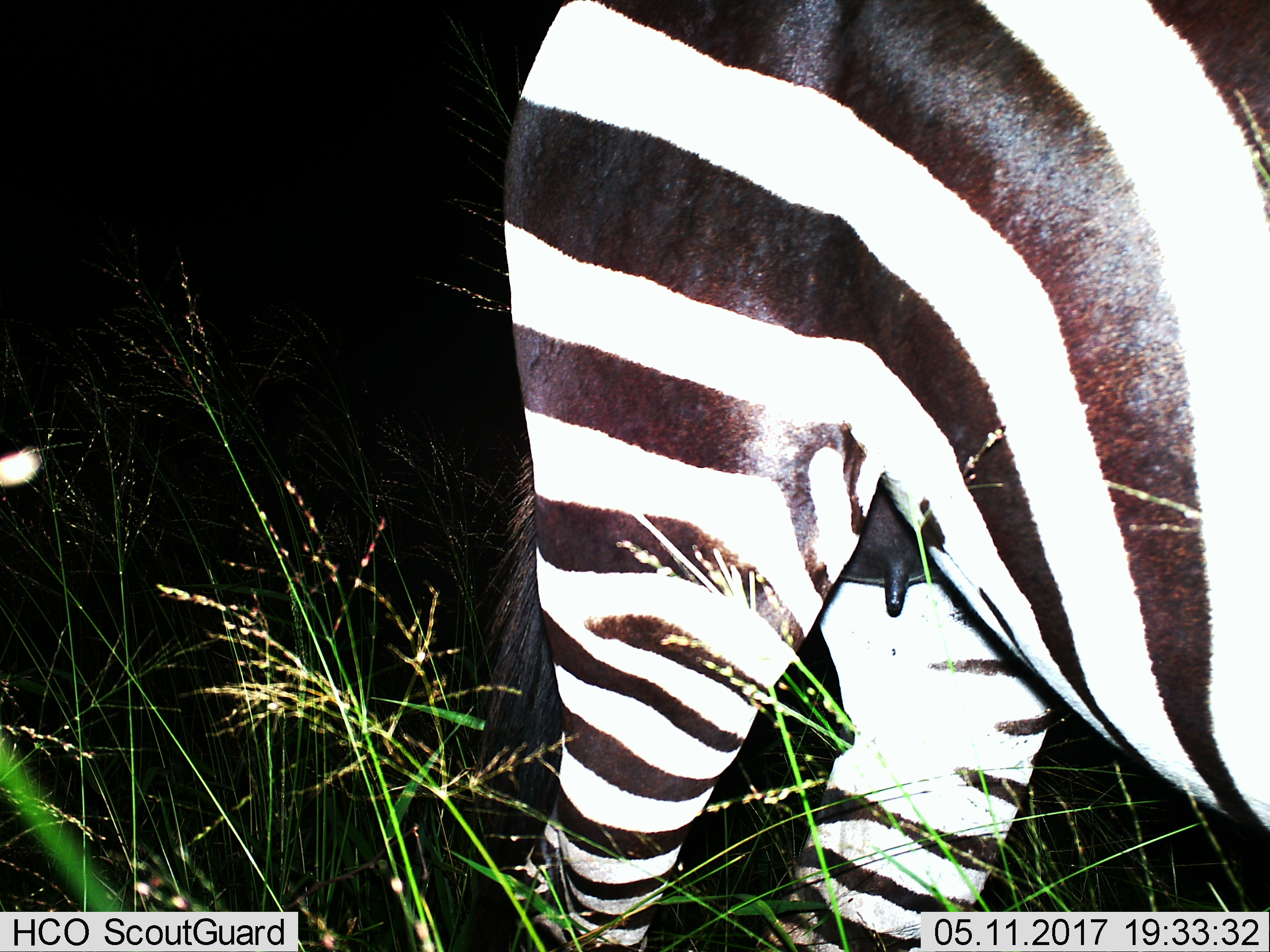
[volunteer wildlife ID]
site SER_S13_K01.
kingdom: Animalia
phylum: Chordata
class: Mammalia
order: Perissodactyla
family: Equidae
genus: Equus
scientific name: Equus quagga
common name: plains zebra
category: zebraplains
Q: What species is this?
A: Zebraplains (plains zebra) (Equus quagga).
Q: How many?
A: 1.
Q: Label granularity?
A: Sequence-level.